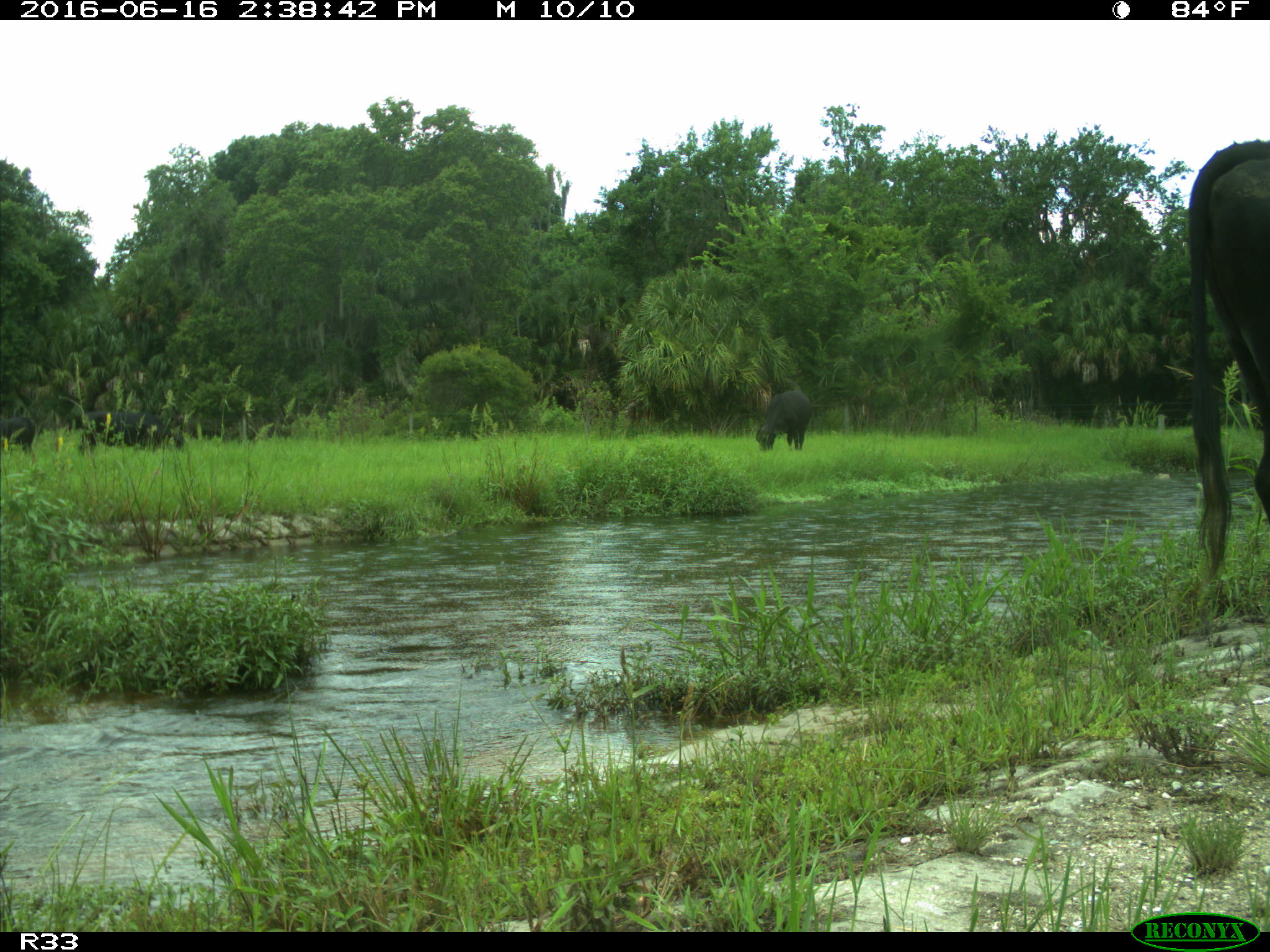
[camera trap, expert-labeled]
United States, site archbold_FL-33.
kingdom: Animalia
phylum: Chordata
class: Mammalia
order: Artiodactyla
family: Bovidae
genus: Bos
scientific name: Bos taurus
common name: domestic cow